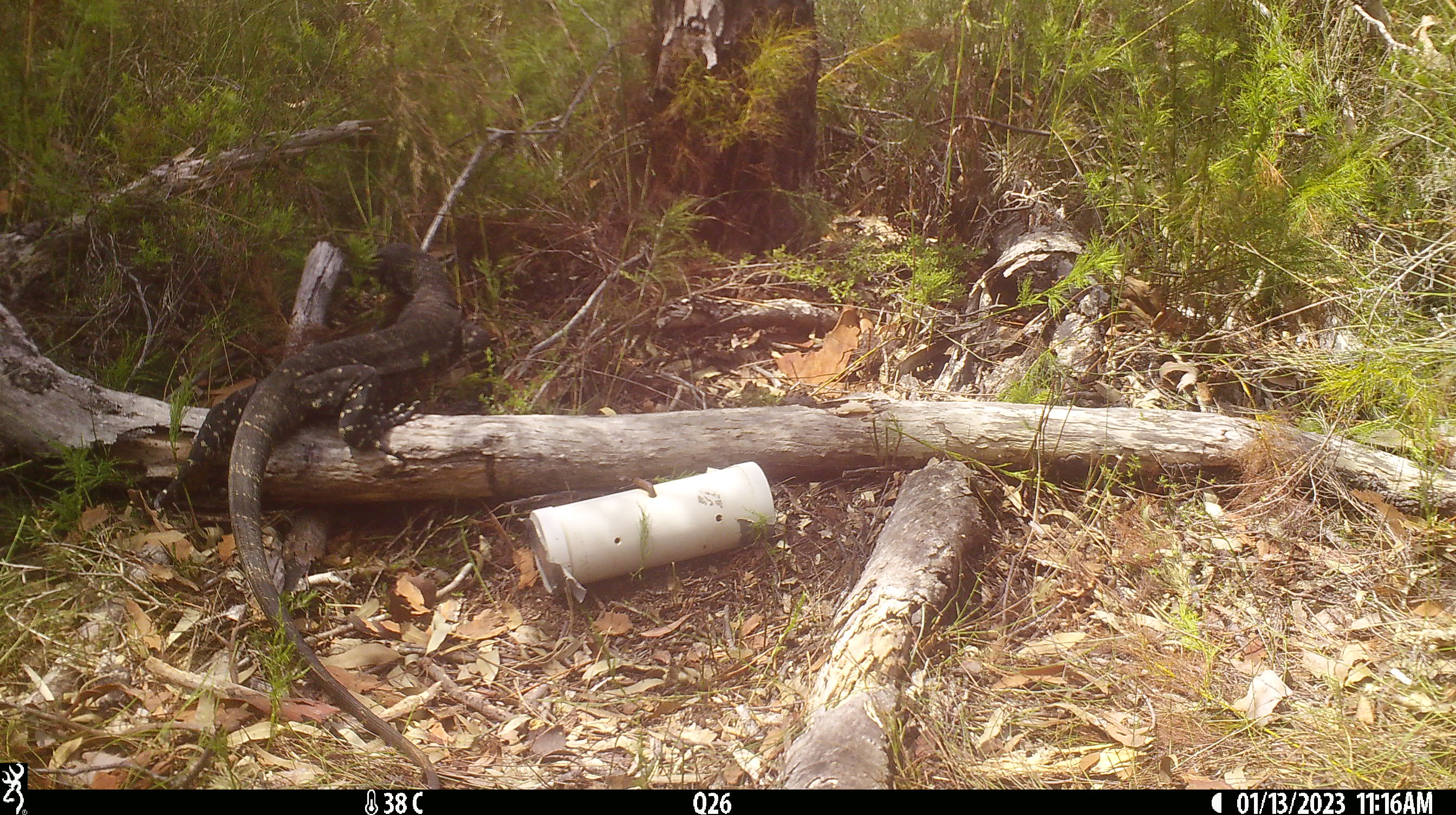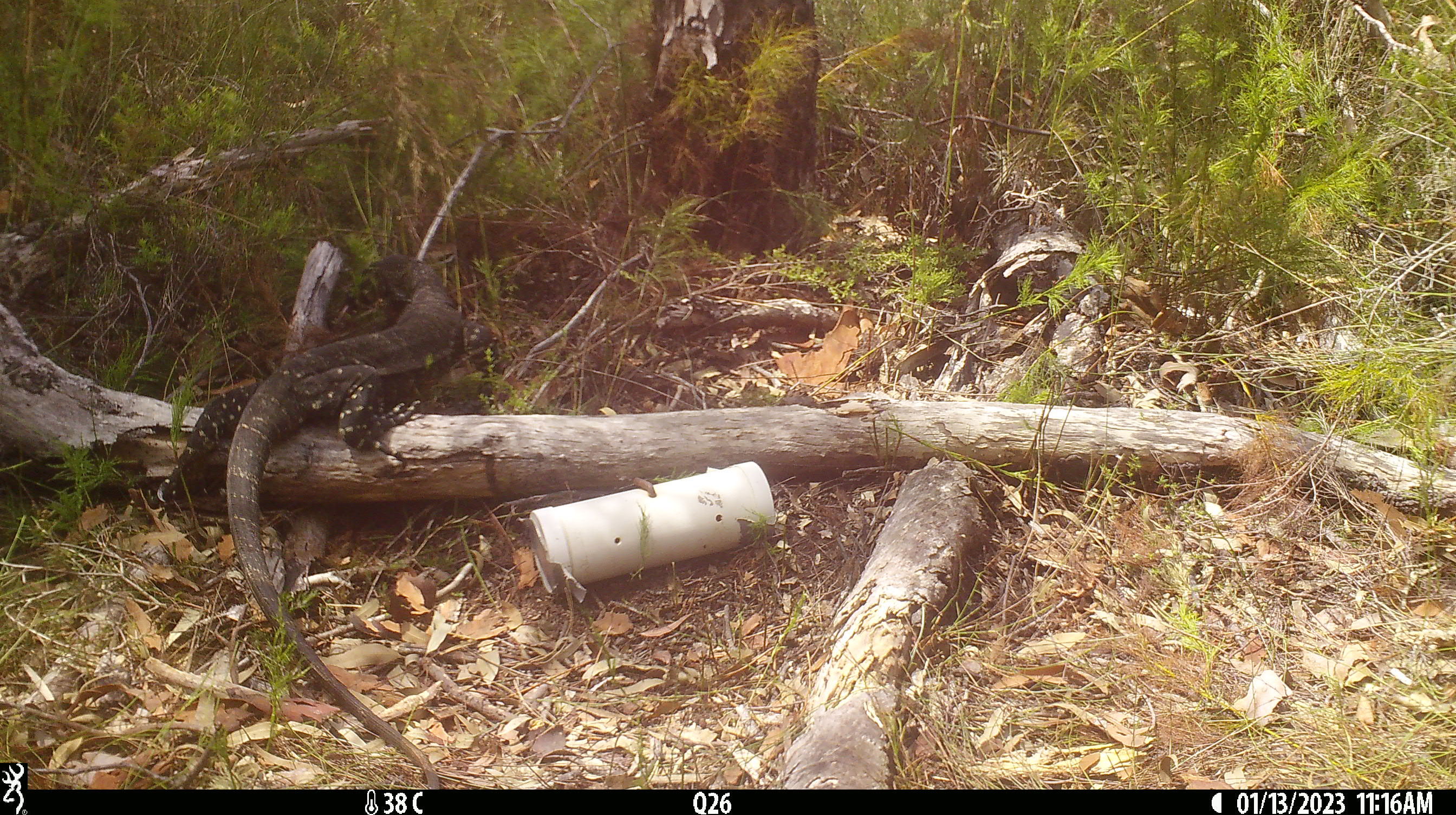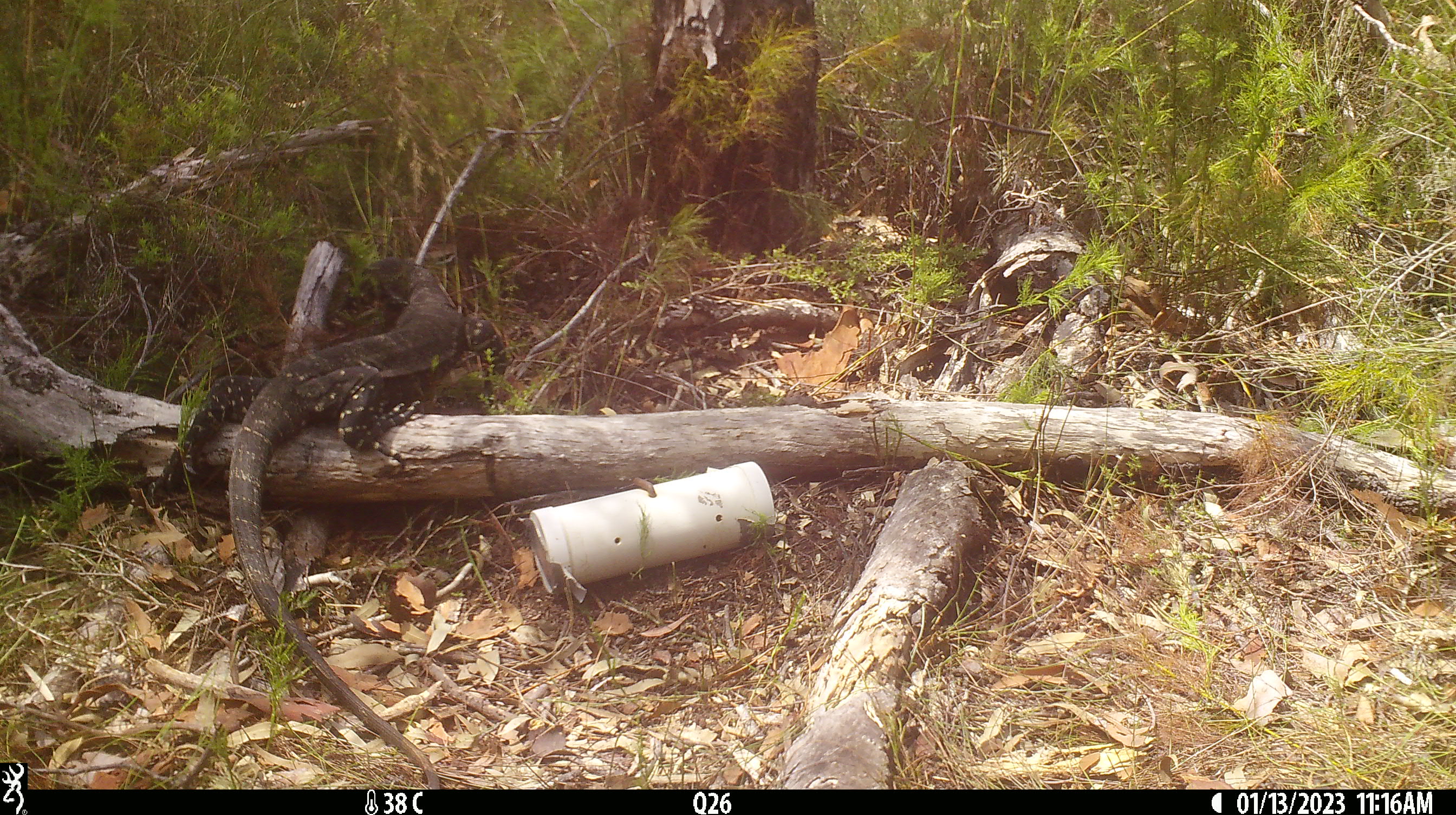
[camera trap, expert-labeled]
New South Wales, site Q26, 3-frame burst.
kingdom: Animalia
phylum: Chordata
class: Reptilia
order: Squamata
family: Varanidae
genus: Varanus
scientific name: Varanus varius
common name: lace monitor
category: goanna